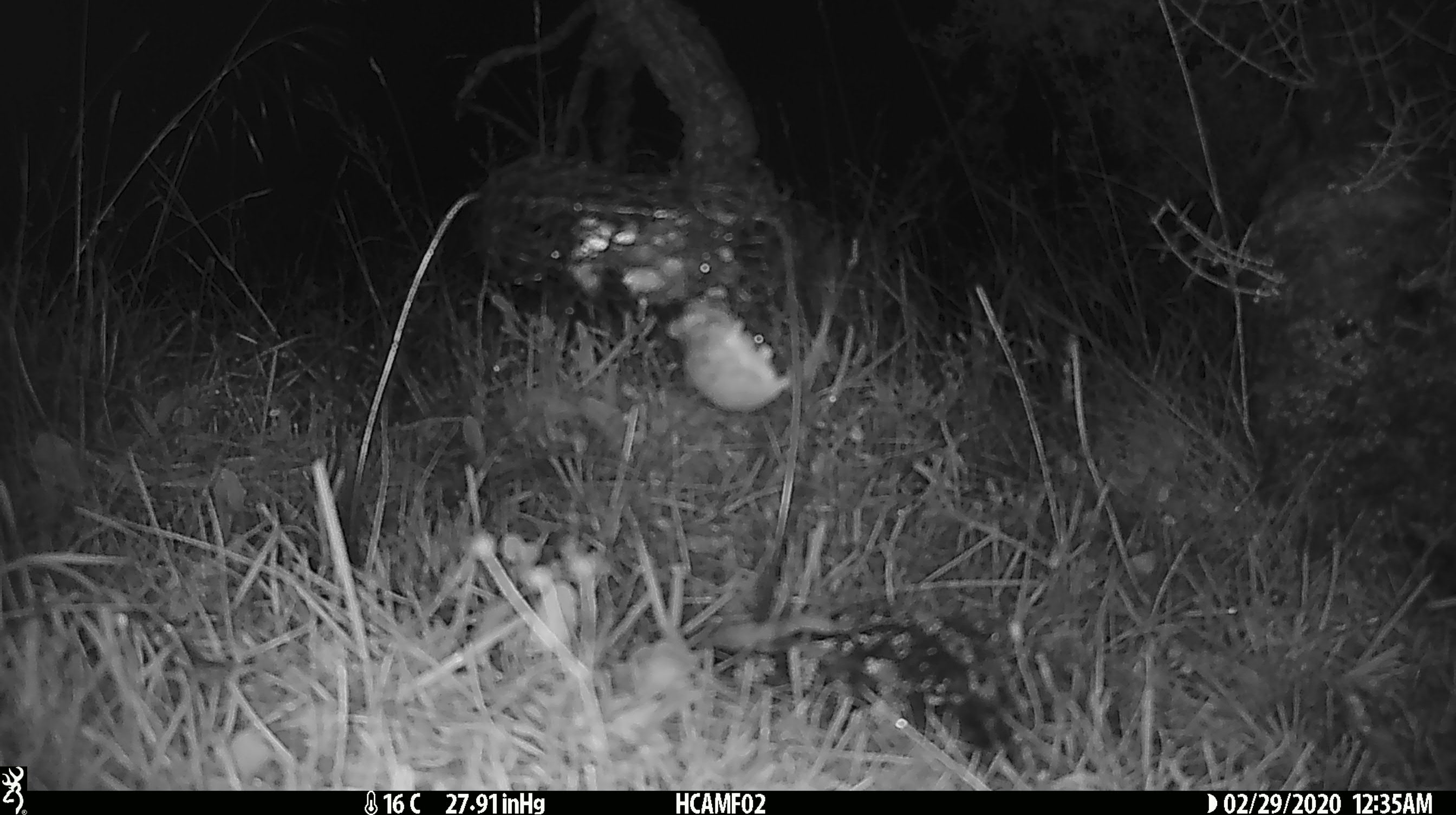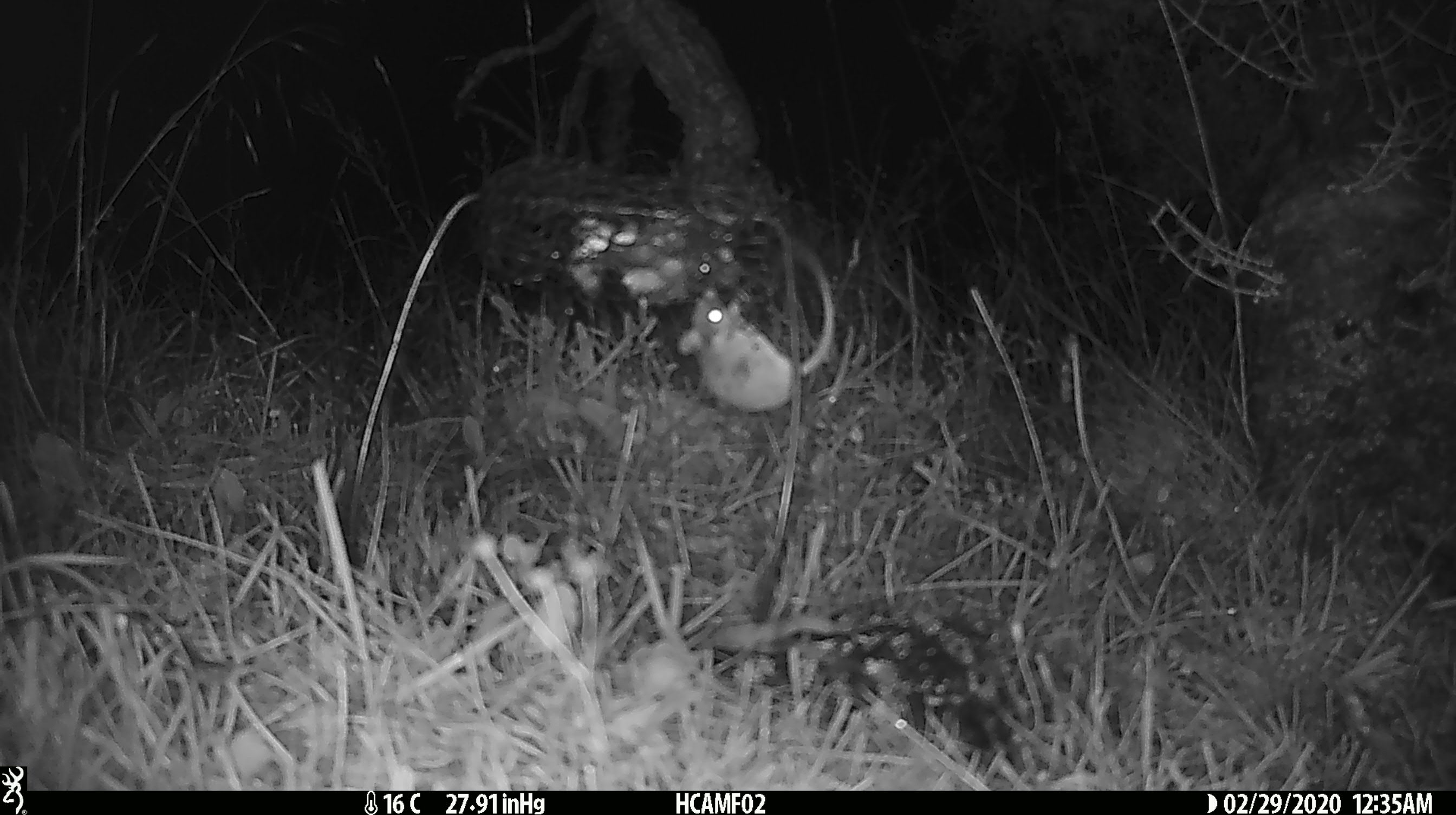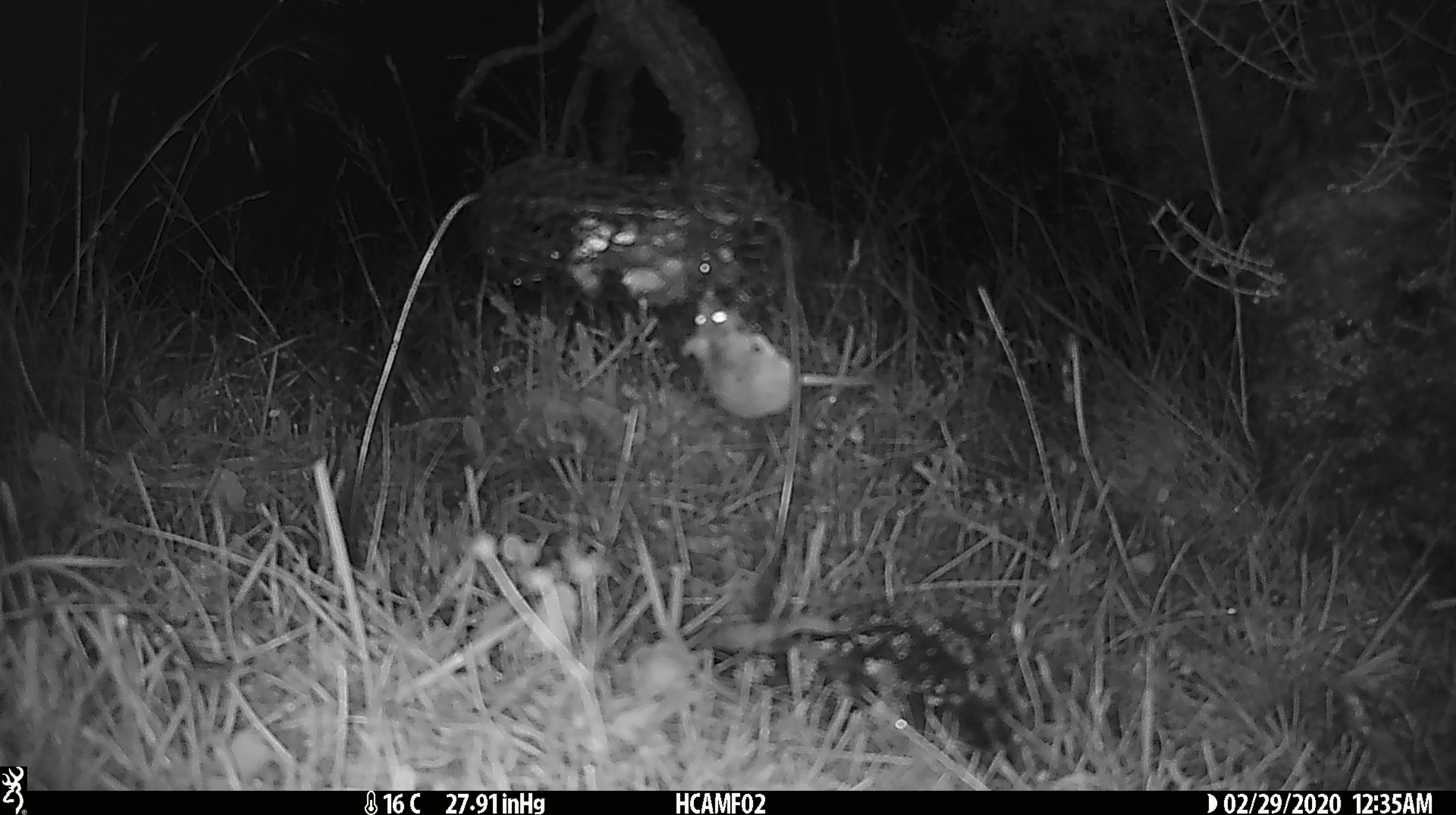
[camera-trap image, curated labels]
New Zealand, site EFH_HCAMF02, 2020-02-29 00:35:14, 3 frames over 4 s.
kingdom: Animalia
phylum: Chordata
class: Mammalia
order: Rodentia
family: Muridae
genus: Mus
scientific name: Mus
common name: mouse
Mouse (Mus).